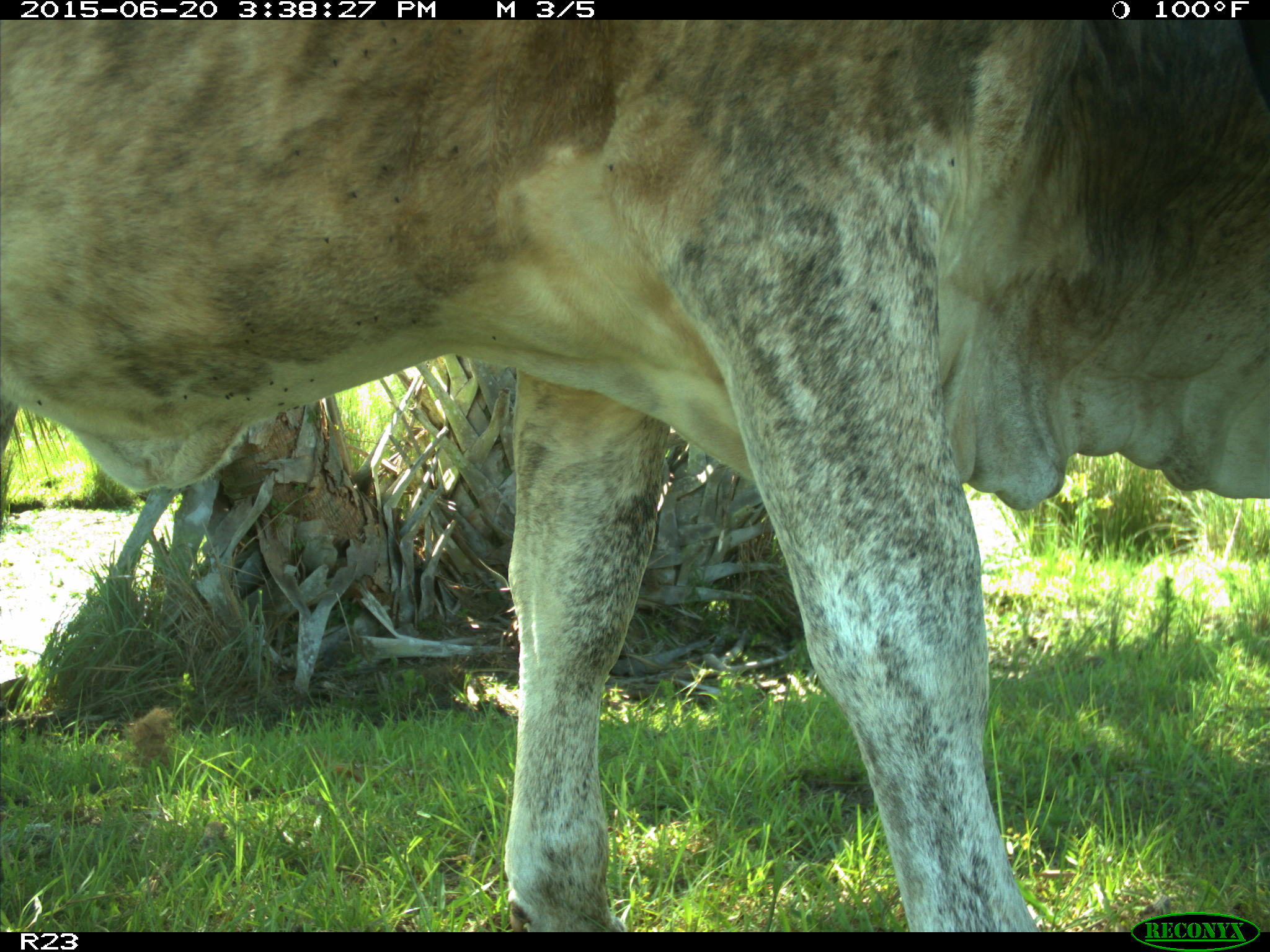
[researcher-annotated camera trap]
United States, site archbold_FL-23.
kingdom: Animalia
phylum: Chordata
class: Mammalia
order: Artiodactyla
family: Bovidae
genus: Bos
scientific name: Bos taurus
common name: domestic cow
Bos taurus (domestic cow).